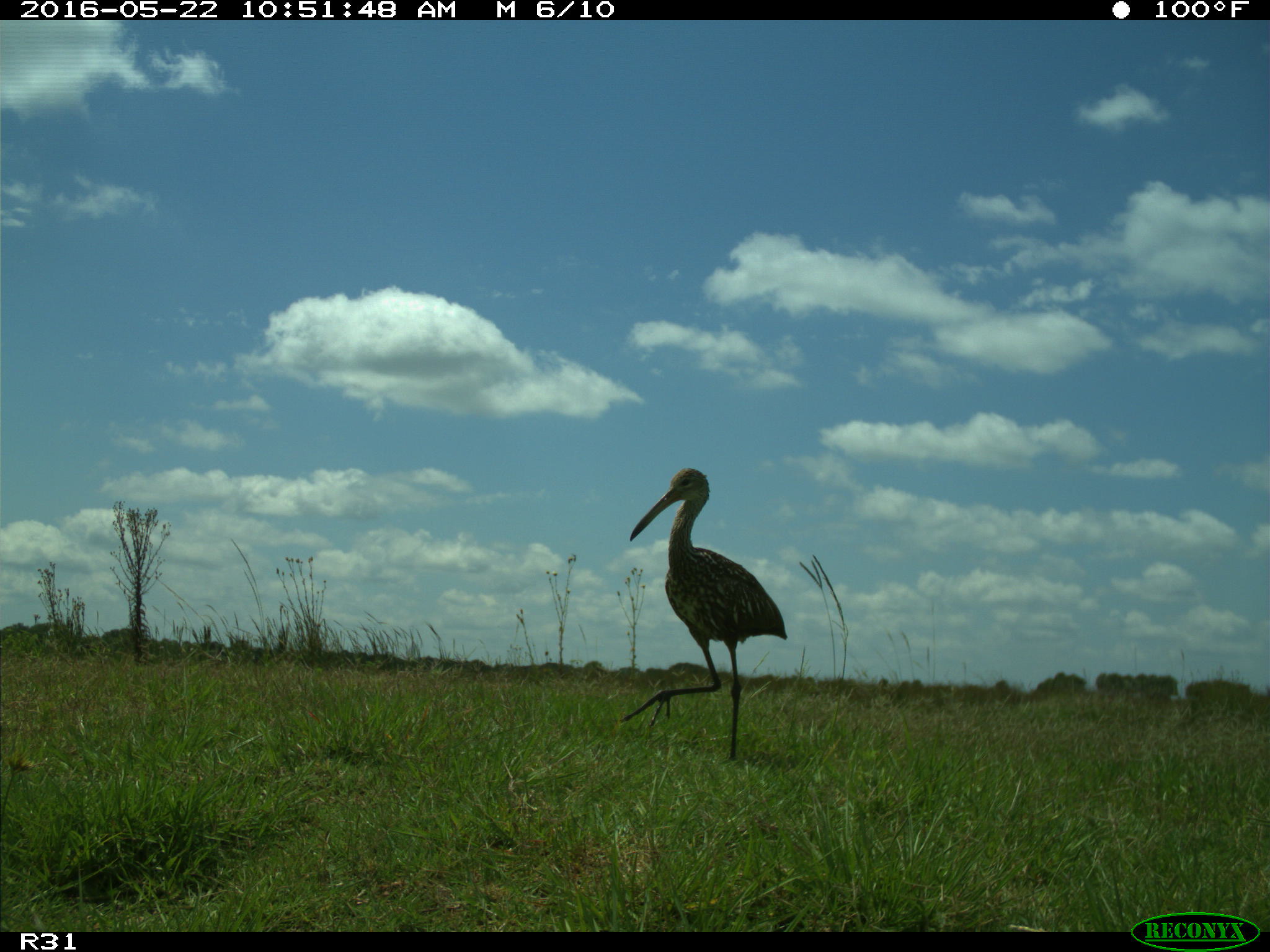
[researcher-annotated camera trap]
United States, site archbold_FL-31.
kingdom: Animalia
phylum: Chordata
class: Aves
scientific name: Aves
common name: birds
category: unidentified bird